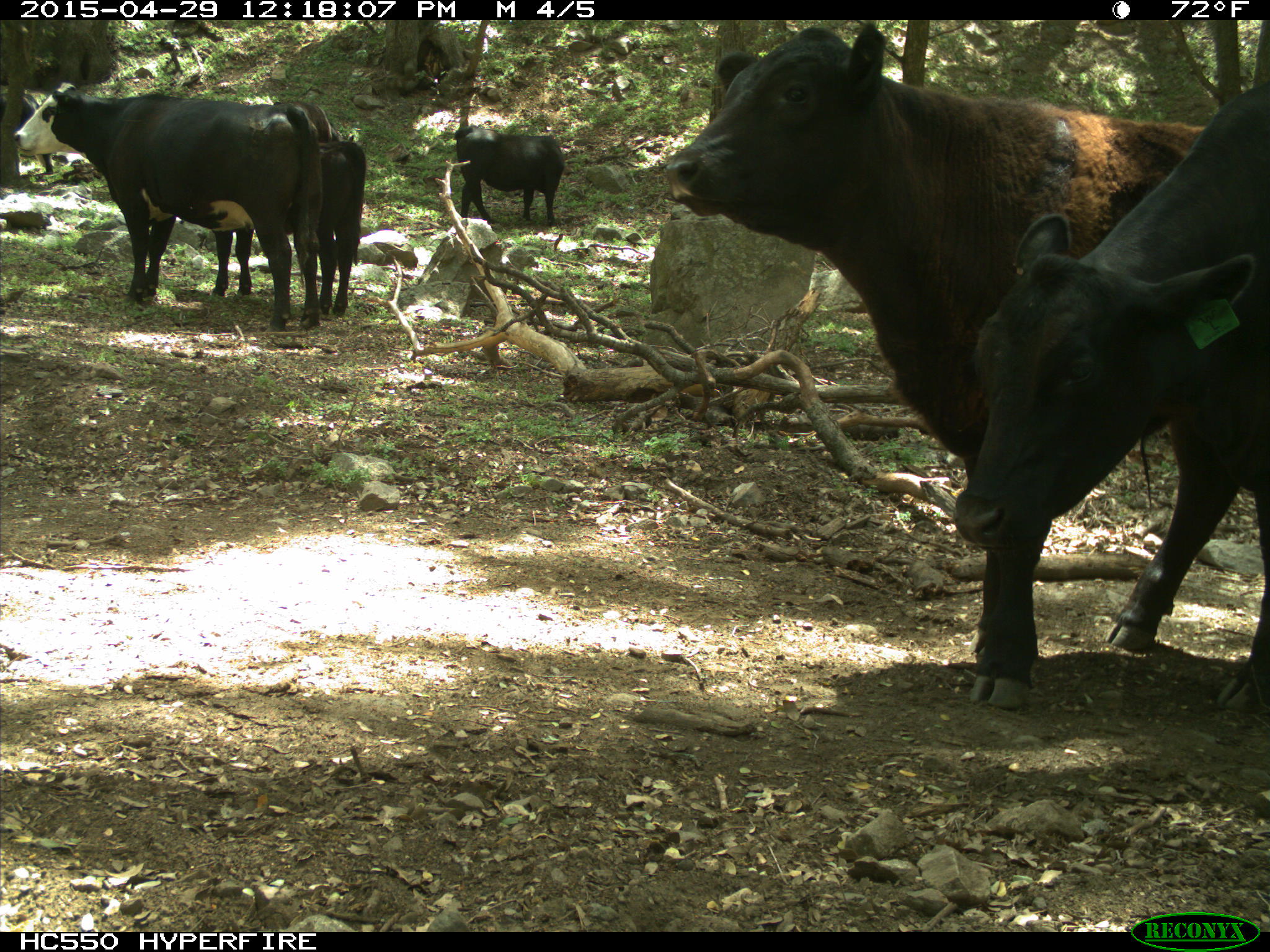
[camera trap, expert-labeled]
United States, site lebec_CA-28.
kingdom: Animalia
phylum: Chordata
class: Mammalia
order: Artiodactyla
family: Bovidae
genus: Bos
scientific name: Bos taurus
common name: domestic cow